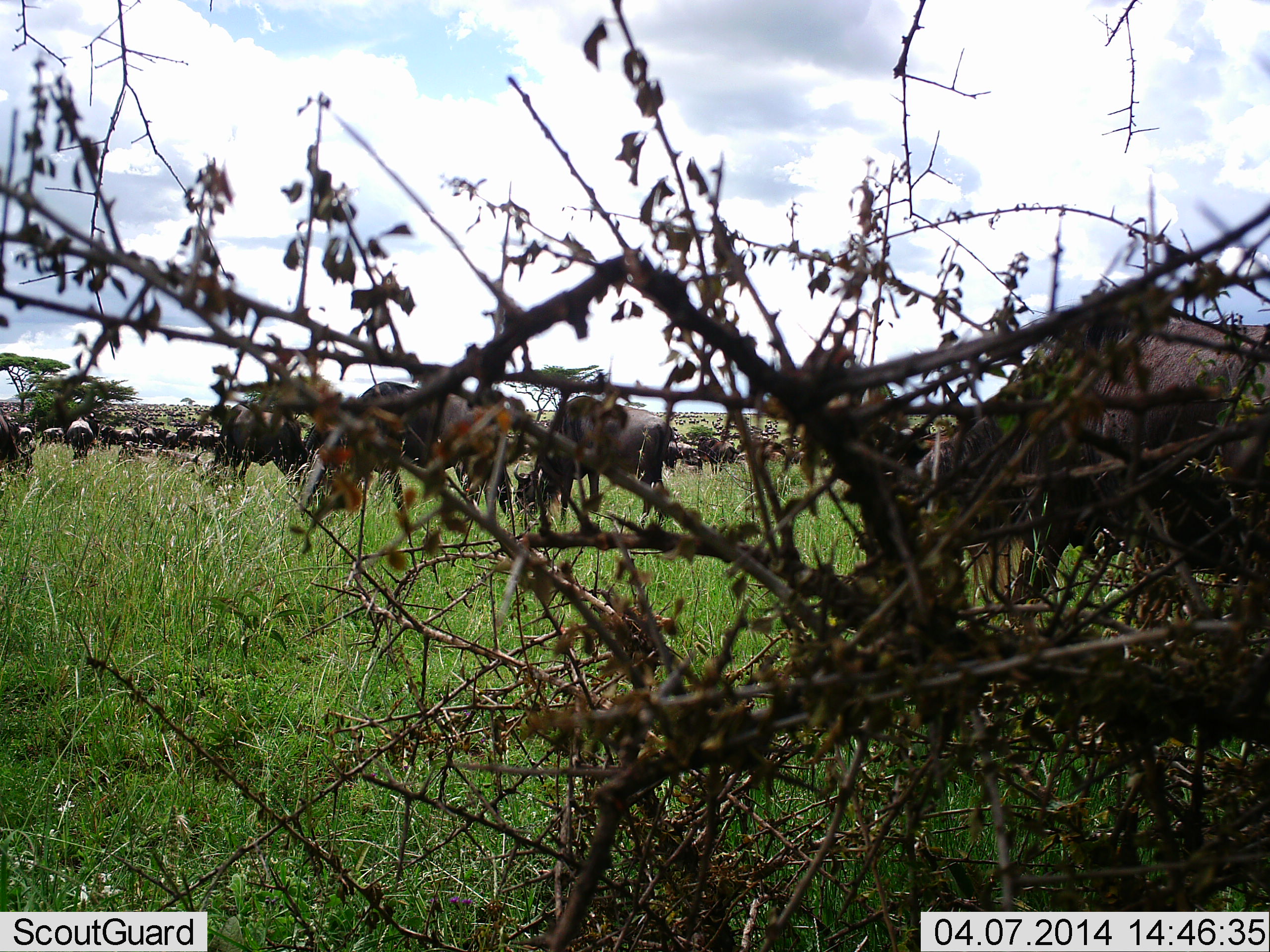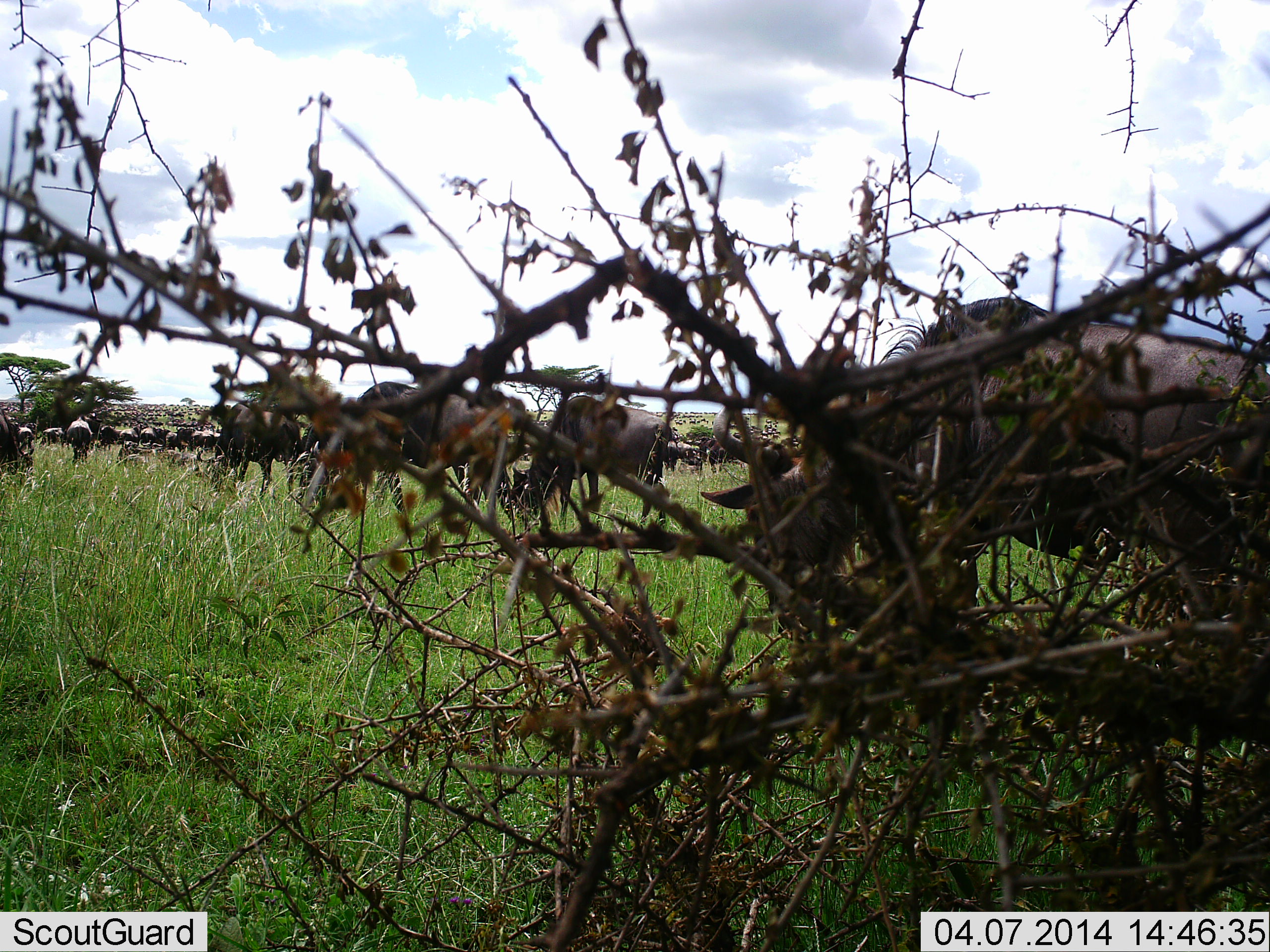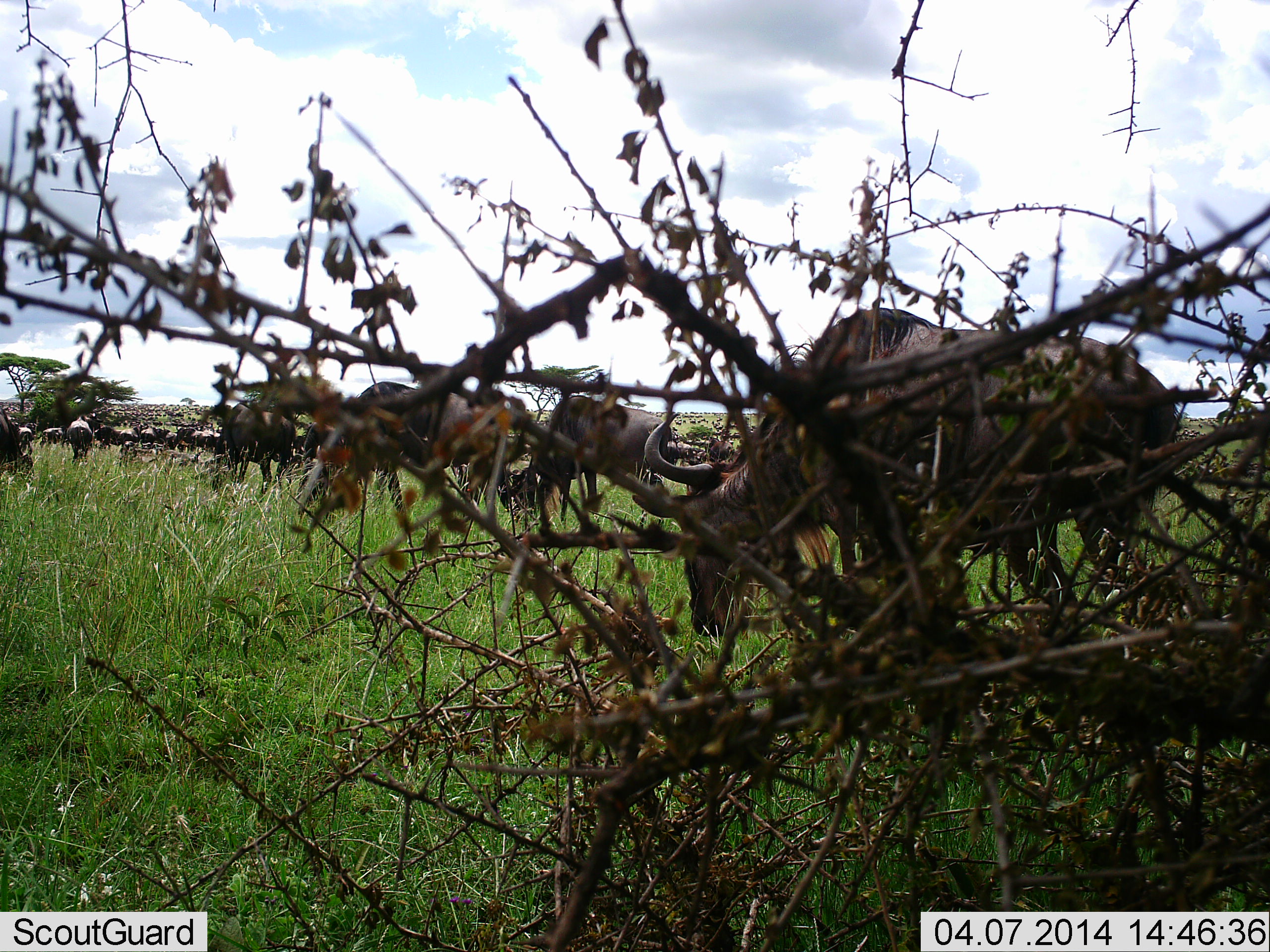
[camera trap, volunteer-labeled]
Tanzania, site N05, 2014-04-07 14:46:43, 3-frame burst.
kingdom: Animalia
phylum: Chordata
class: Mammalia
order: Artiodactyla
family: Bovidae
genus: Connochaetes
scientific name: Connochaetes taurinus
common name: blue wildebeest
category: wildebeest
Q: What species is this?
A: Wildebeest (blue wildebeest) (Connochaetes taurinus).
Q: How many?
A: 11-50.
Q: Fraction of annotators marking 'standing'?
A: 36%.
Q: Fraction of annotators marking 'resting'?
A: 0%.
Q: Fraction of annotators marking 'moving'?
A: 73%.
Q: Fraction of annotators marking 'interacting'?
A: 0%.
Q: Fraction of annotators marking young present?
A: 0%.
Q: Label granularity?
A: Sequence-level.